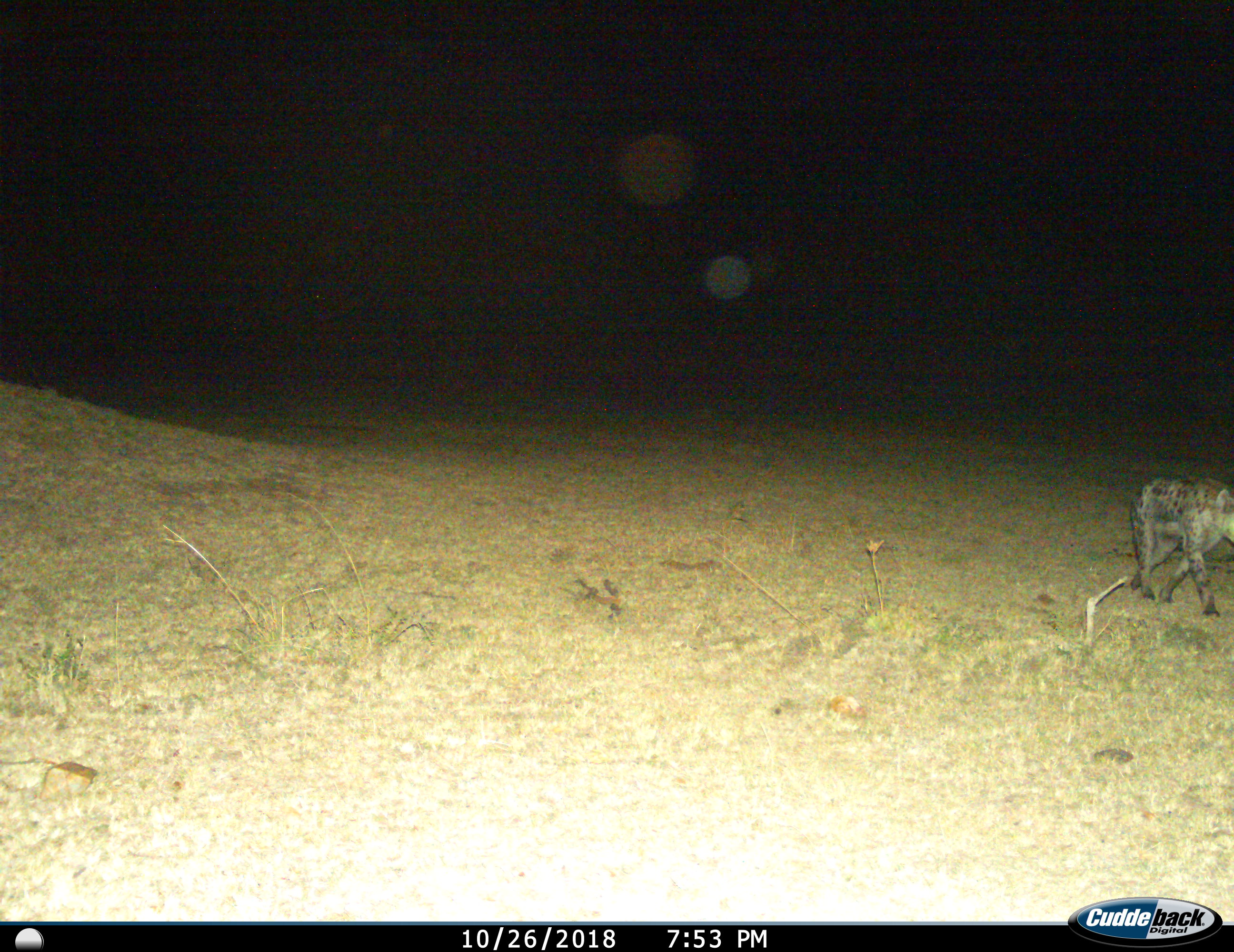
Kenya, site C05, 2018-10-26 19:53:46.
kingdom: Animalia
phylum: Chordata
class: Mammalia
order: Carnivora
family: Hyaenidae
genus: Crocuta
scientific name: Crocuta crocuta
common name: spotted hyena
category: hyenaspotted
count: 1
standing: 0%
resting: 0%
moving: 100%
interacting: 0%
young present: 0%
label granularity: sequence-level